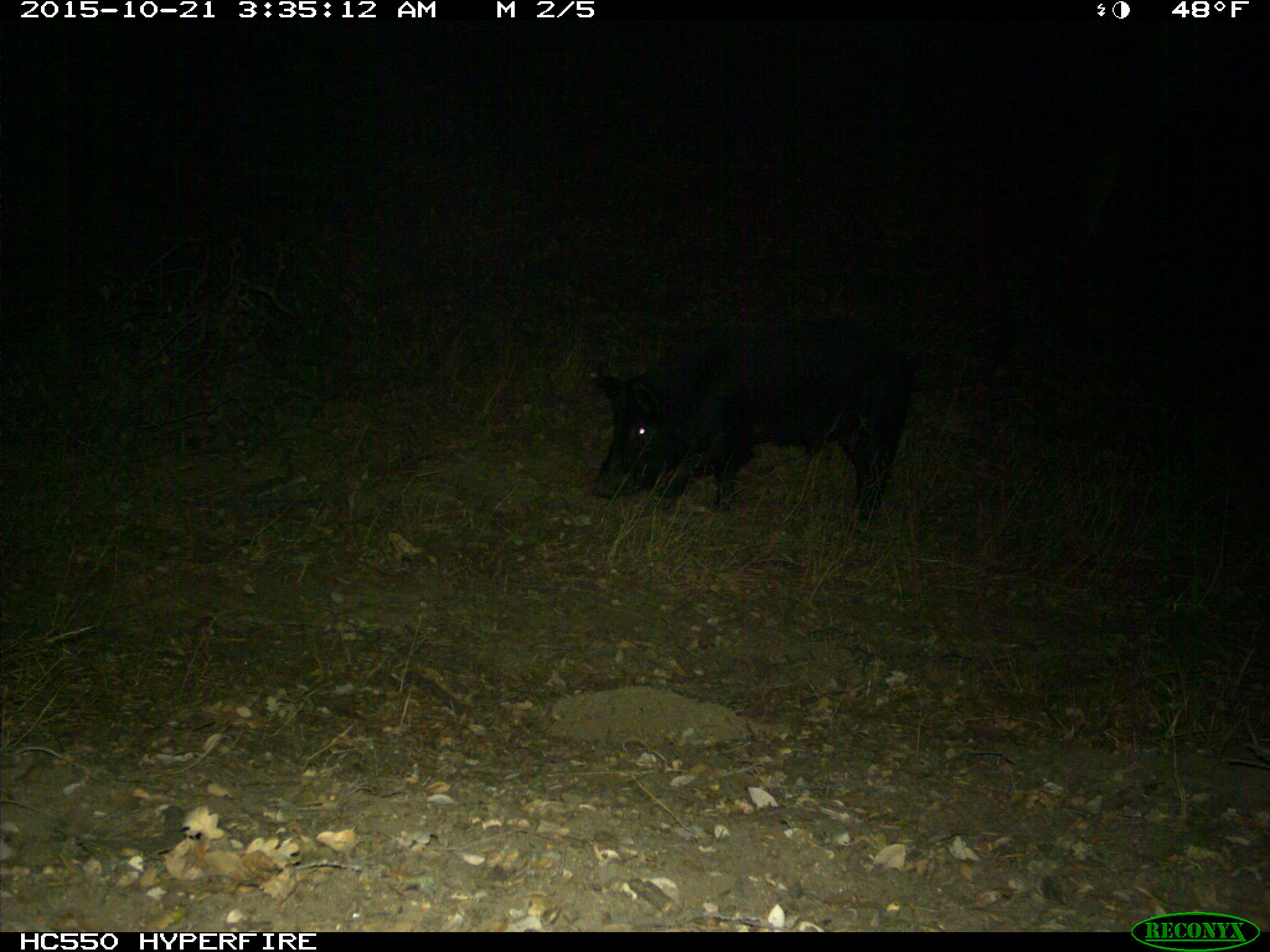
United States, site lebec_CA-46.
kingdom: Animalia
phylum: Chordata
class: Mammalia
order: Artiodactyla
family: Suidae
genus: Sus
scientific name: Sus scrofa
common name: wild boar